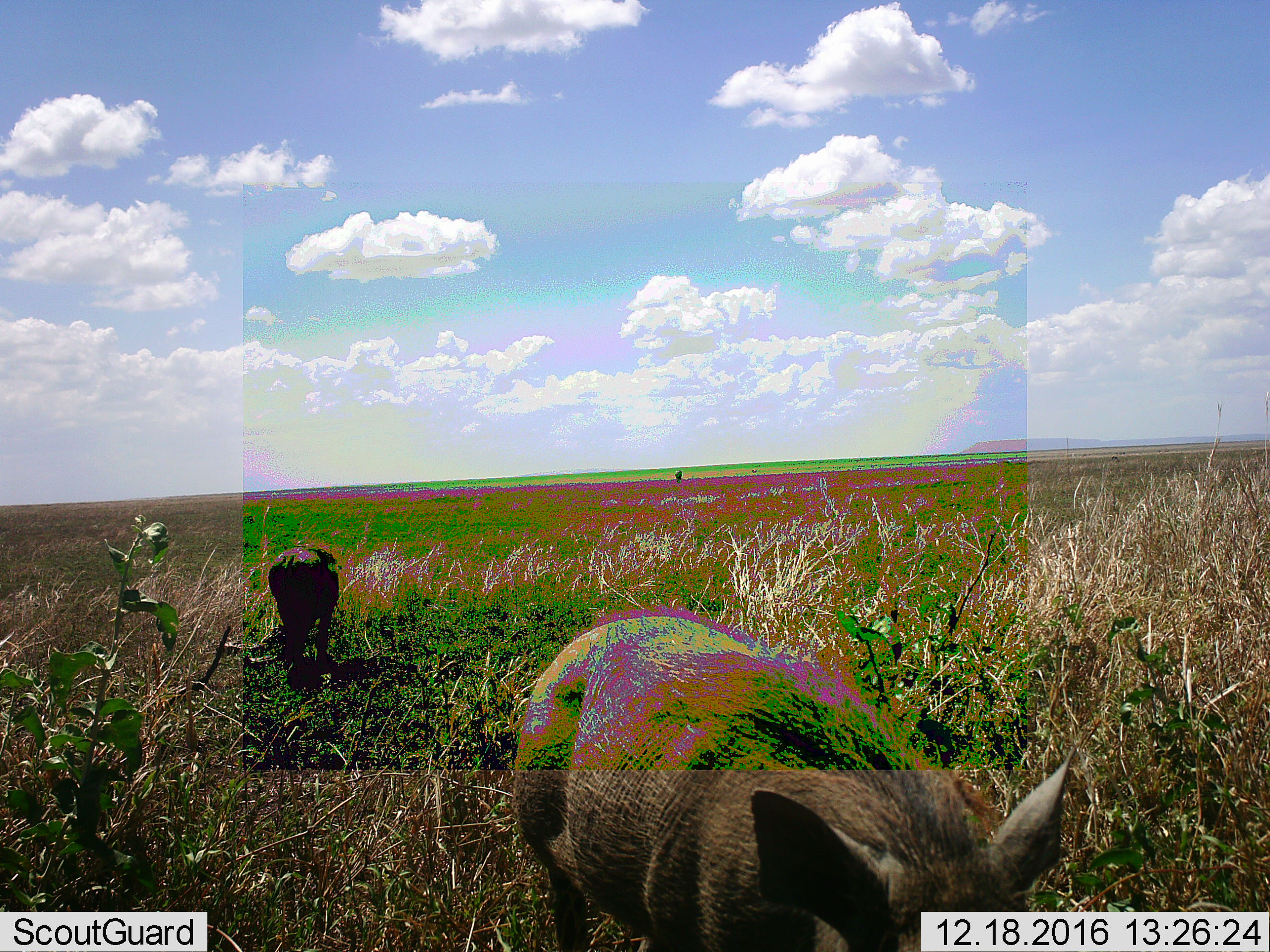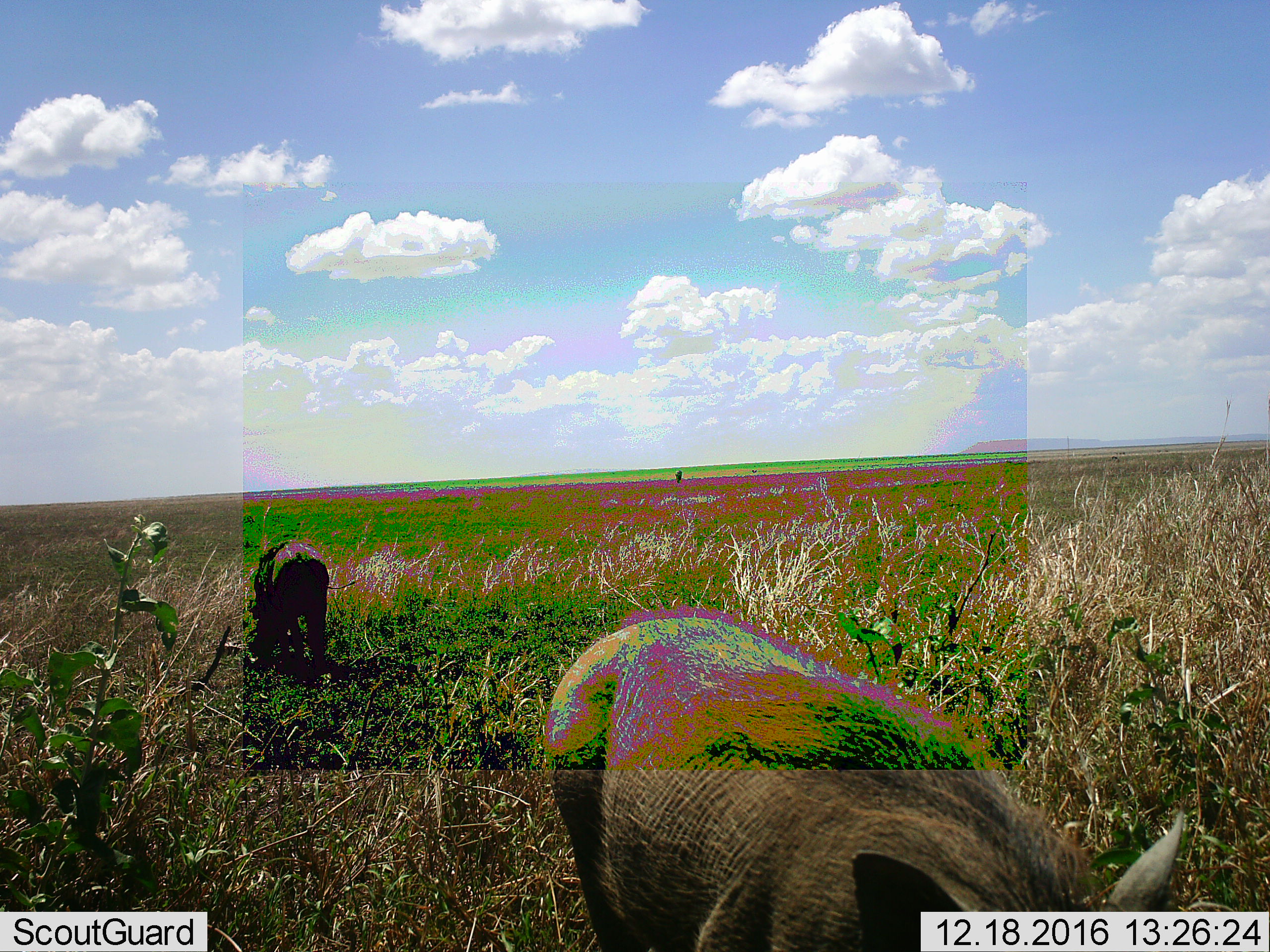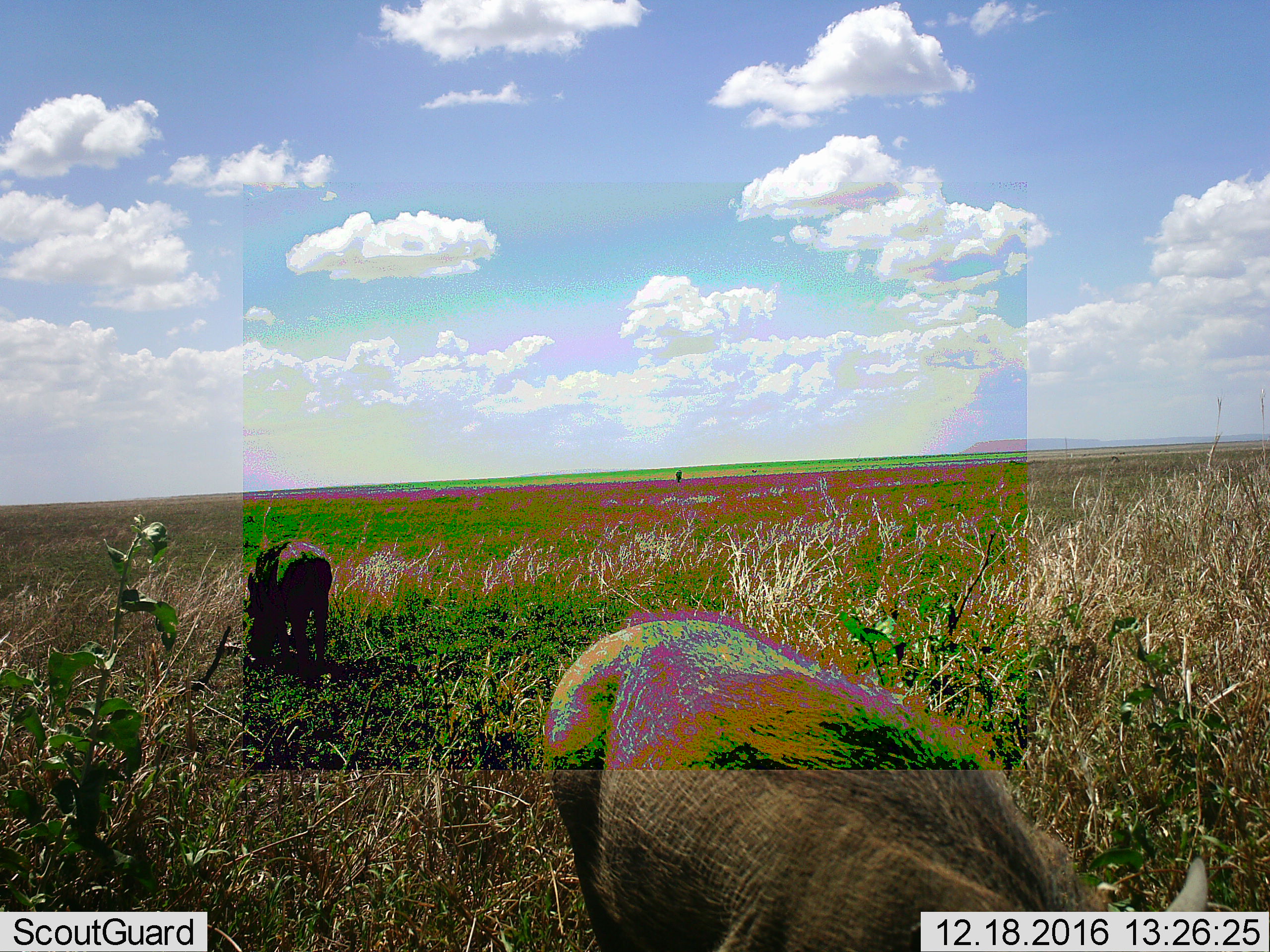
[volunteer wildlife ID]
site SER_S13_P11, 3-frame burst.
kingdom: Animalia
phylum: Chordata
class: Mammalia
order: Artiodactyla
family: Suidae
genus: Phacochoerus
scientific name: Phacochoerus africanus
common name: warthog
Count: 2.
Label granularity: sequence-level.